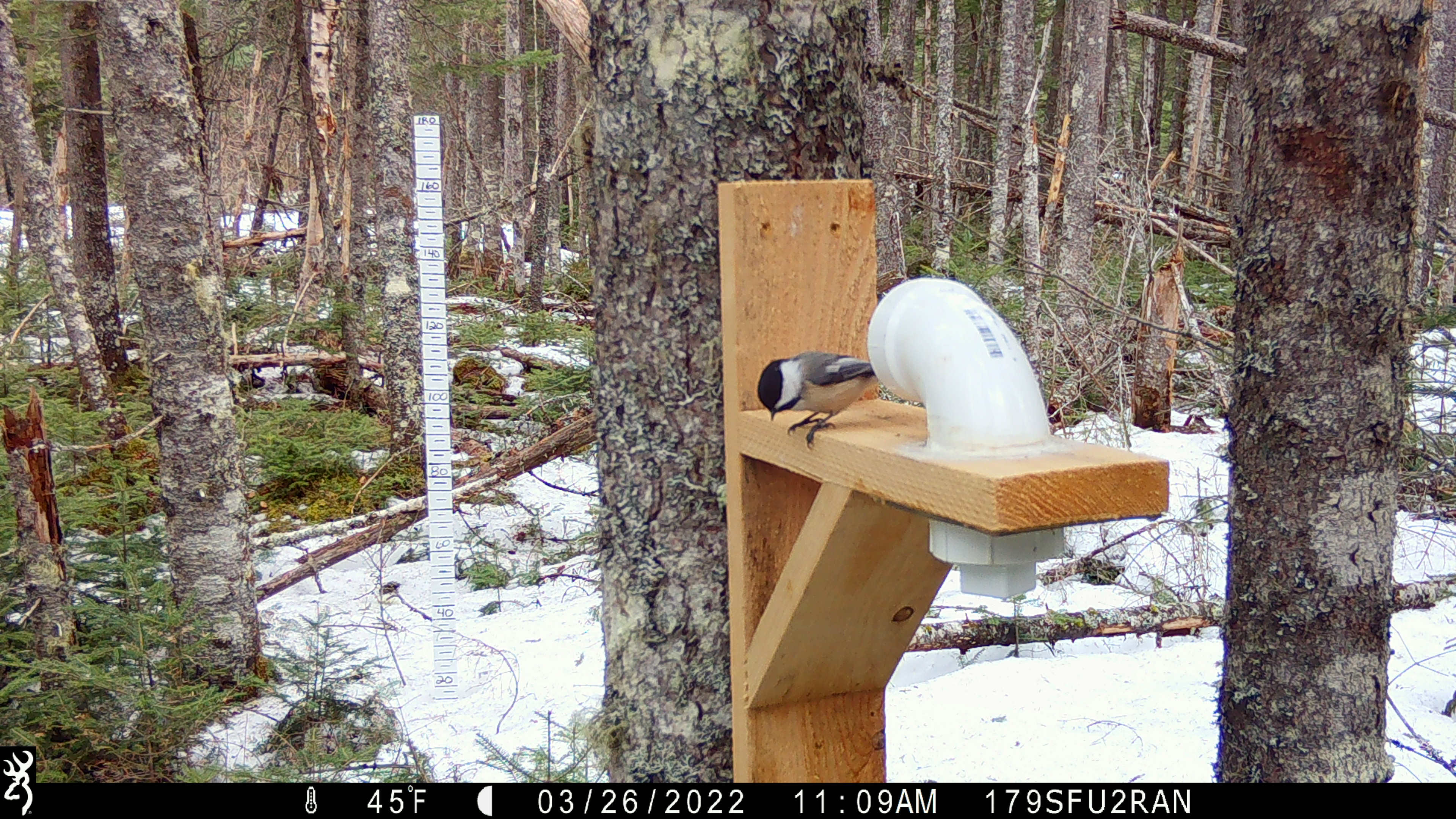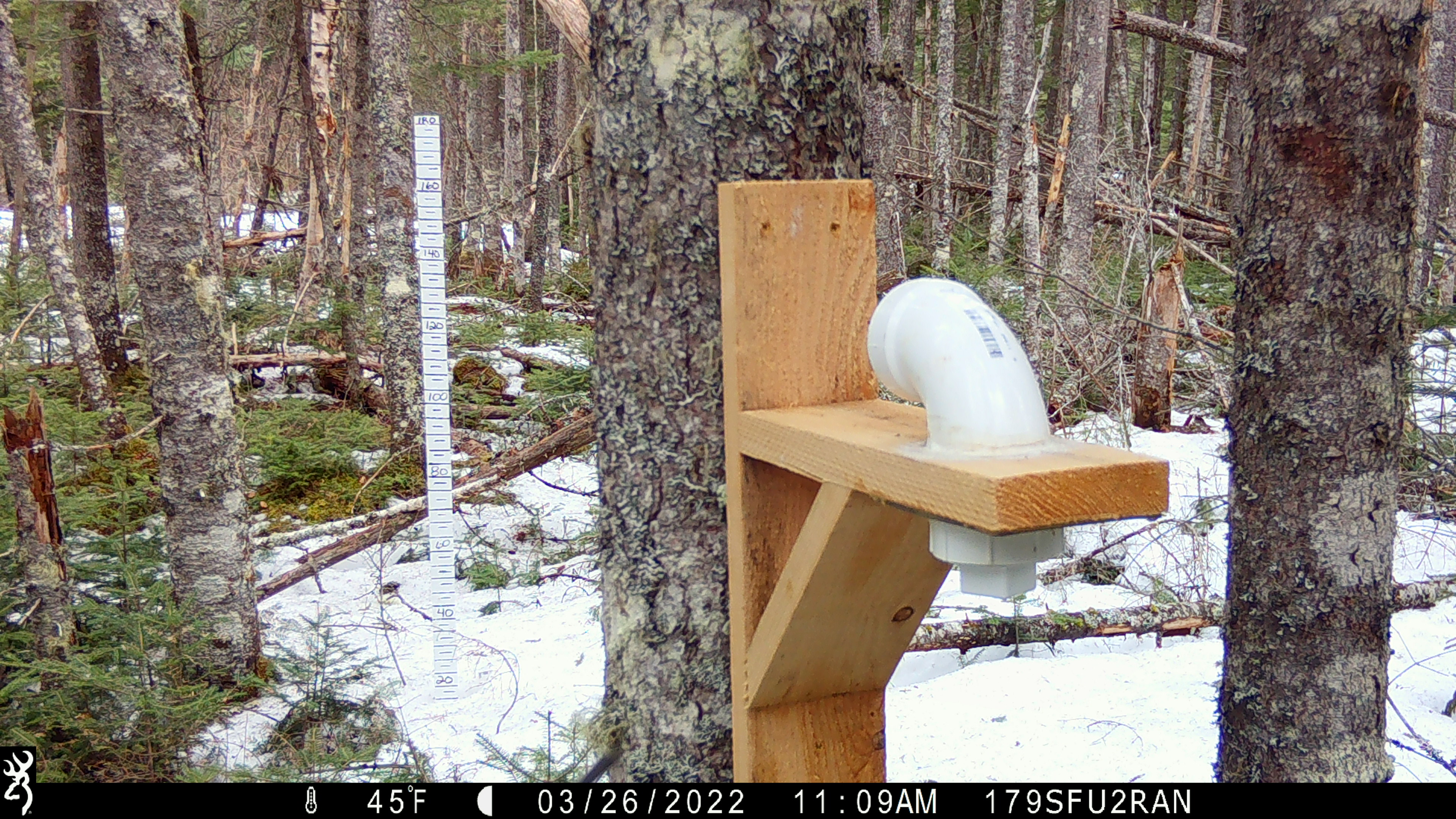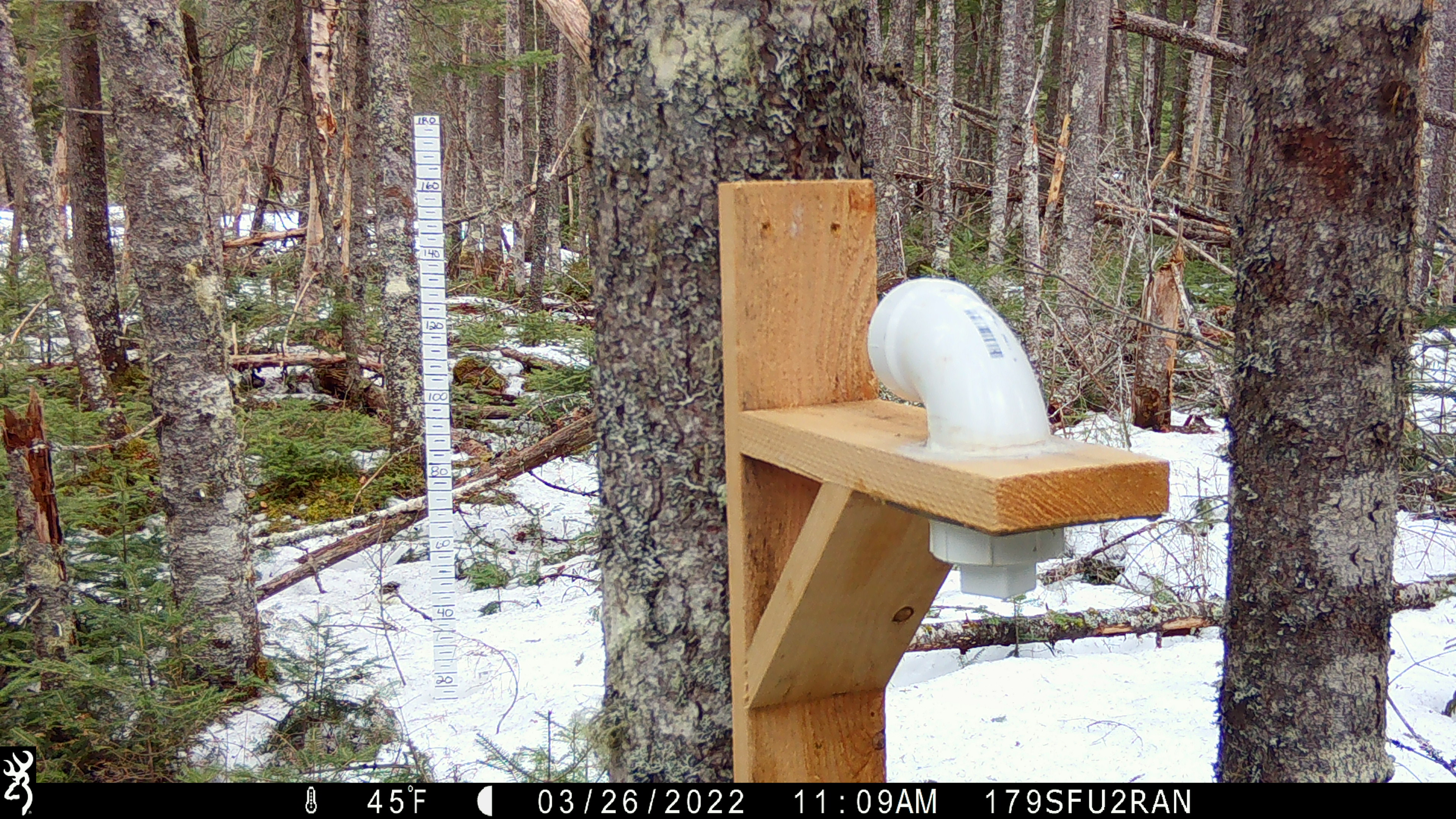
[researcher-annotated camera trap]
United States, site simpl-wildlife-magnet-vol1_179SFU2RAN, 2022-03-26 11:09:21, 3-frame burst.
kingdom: Animalia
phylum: Chordata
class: Aves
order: Passeriformes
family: Paridae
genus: Poecile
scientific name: Poecile atricapillus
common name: black-capped chickadee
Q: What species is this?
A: Black-capped chickadee (Poecile atricapillus).